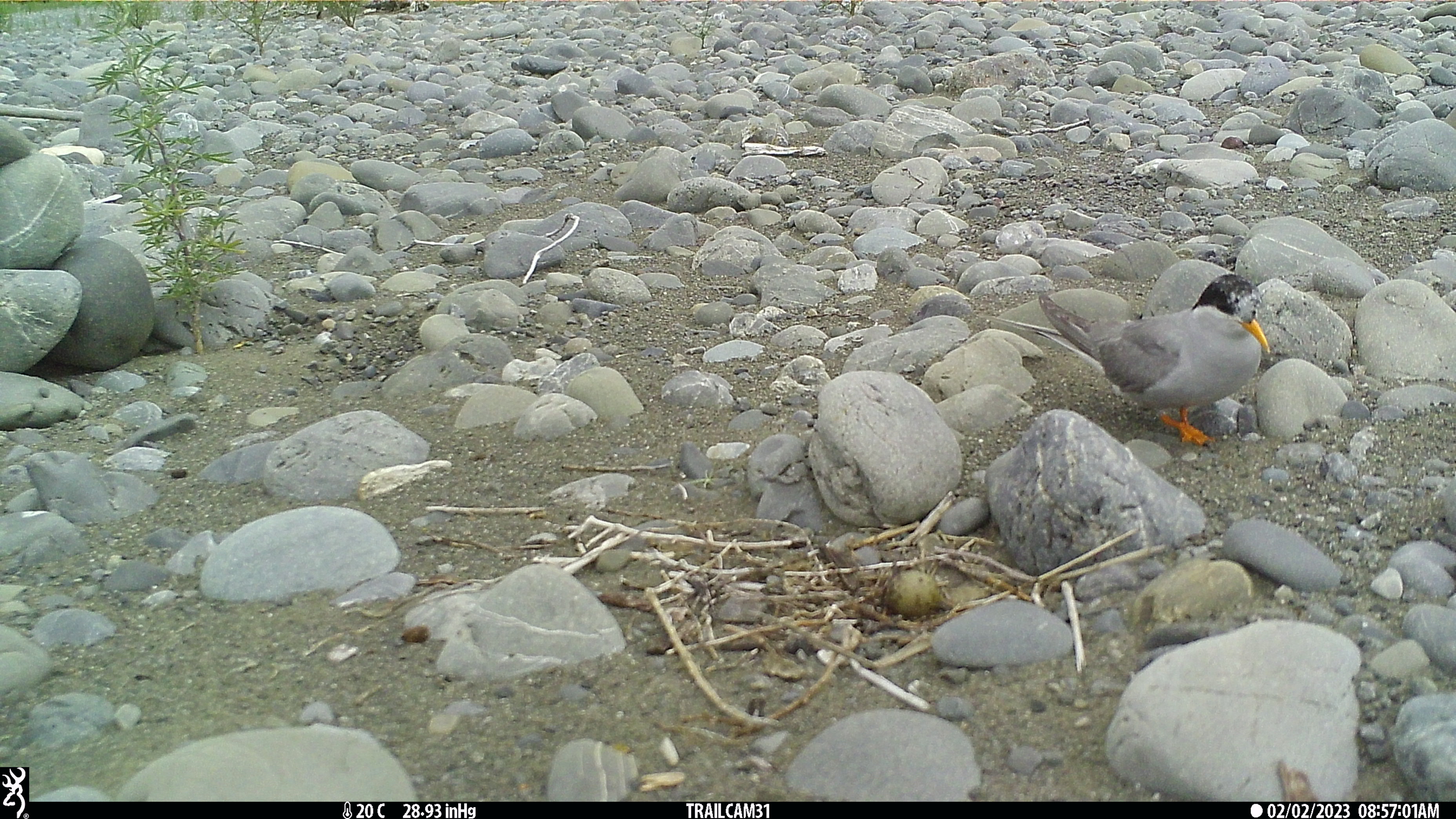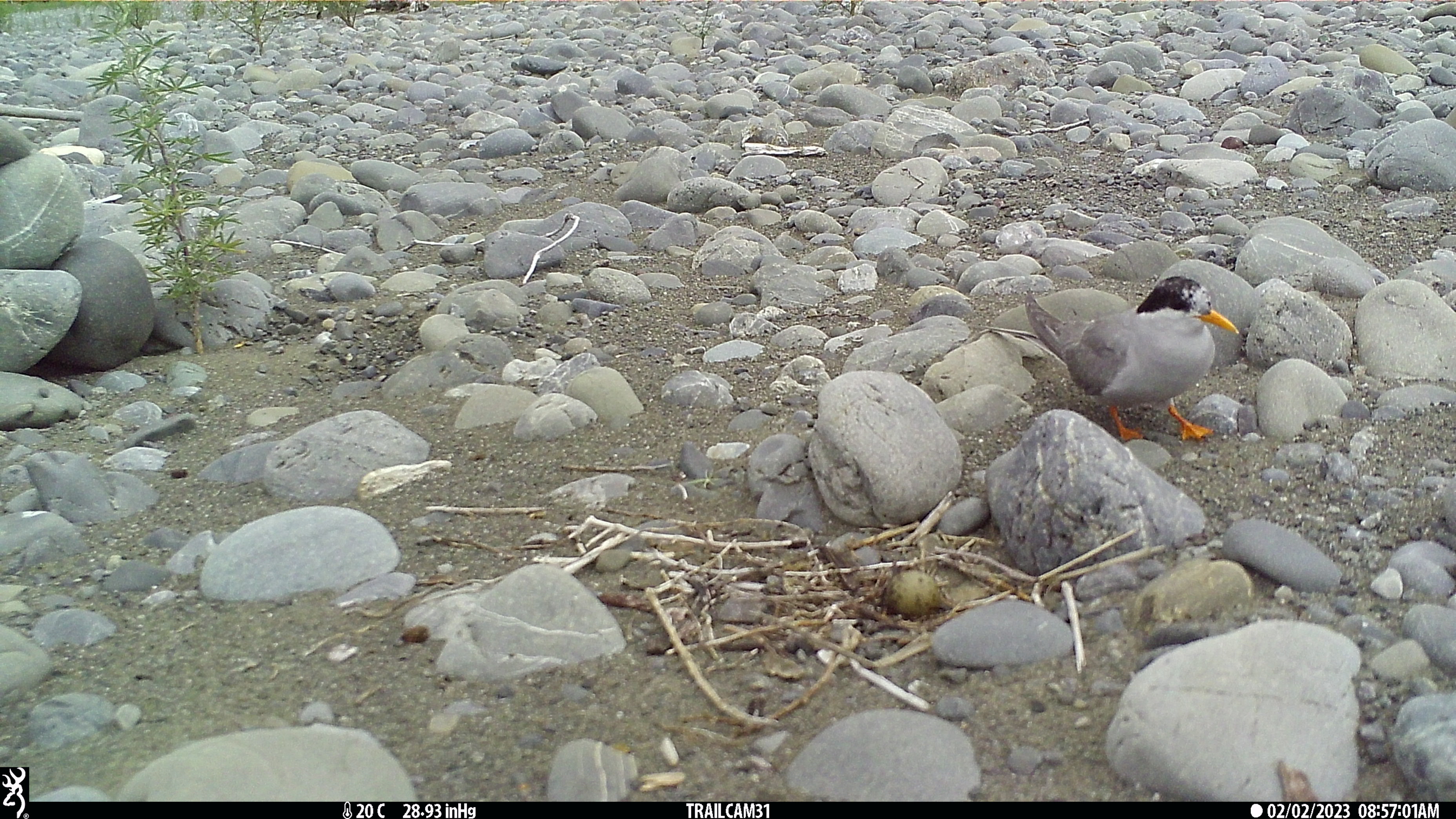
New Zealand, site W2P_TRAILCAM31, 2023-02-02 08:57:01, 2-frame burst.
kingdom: Animalia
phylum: Chordata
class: Aves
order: Charadriiformes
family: Laridae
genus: Chlidonias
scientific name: Chlidonias albostriatus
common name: black-fronted tern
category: black fronted tern